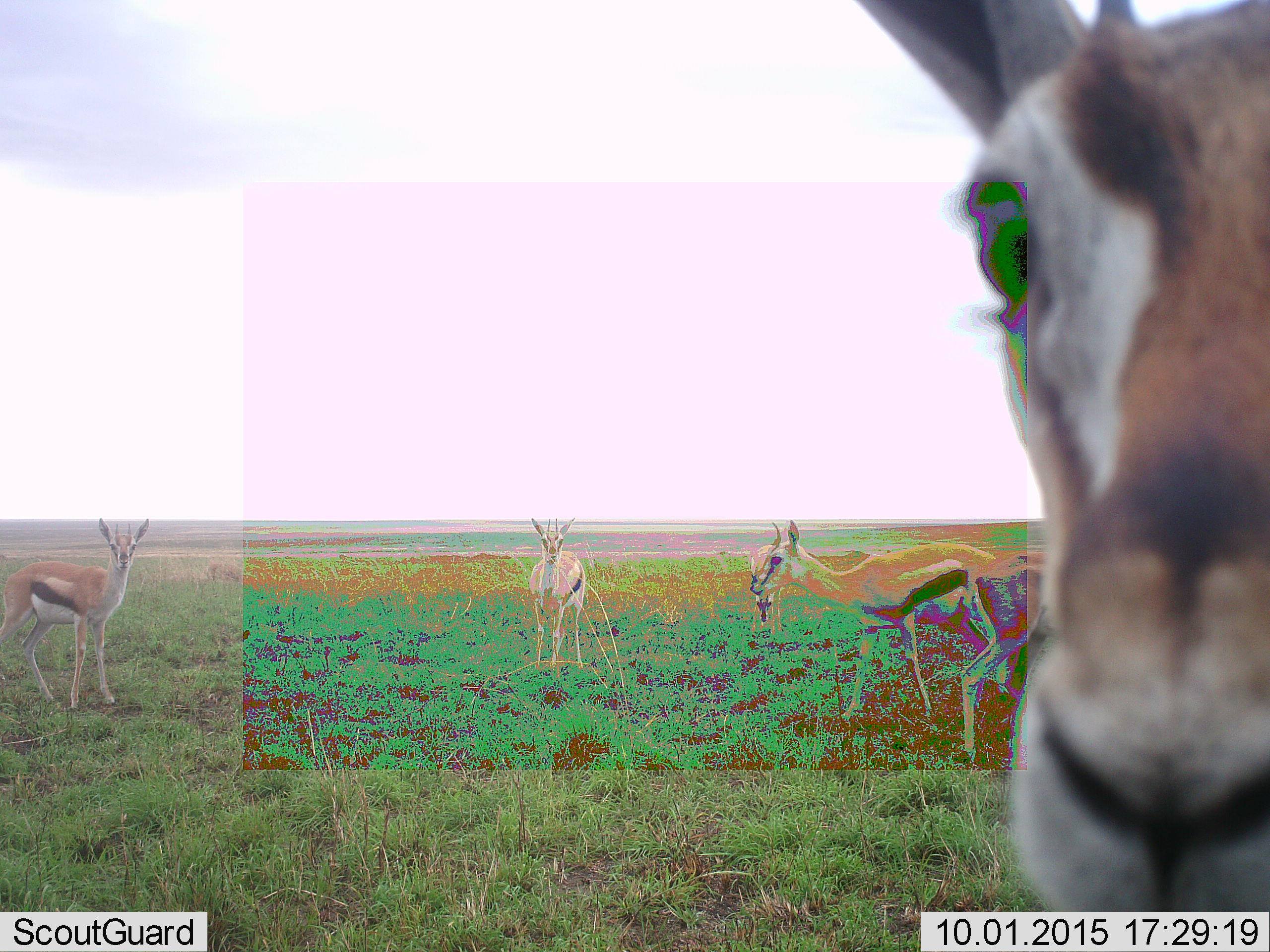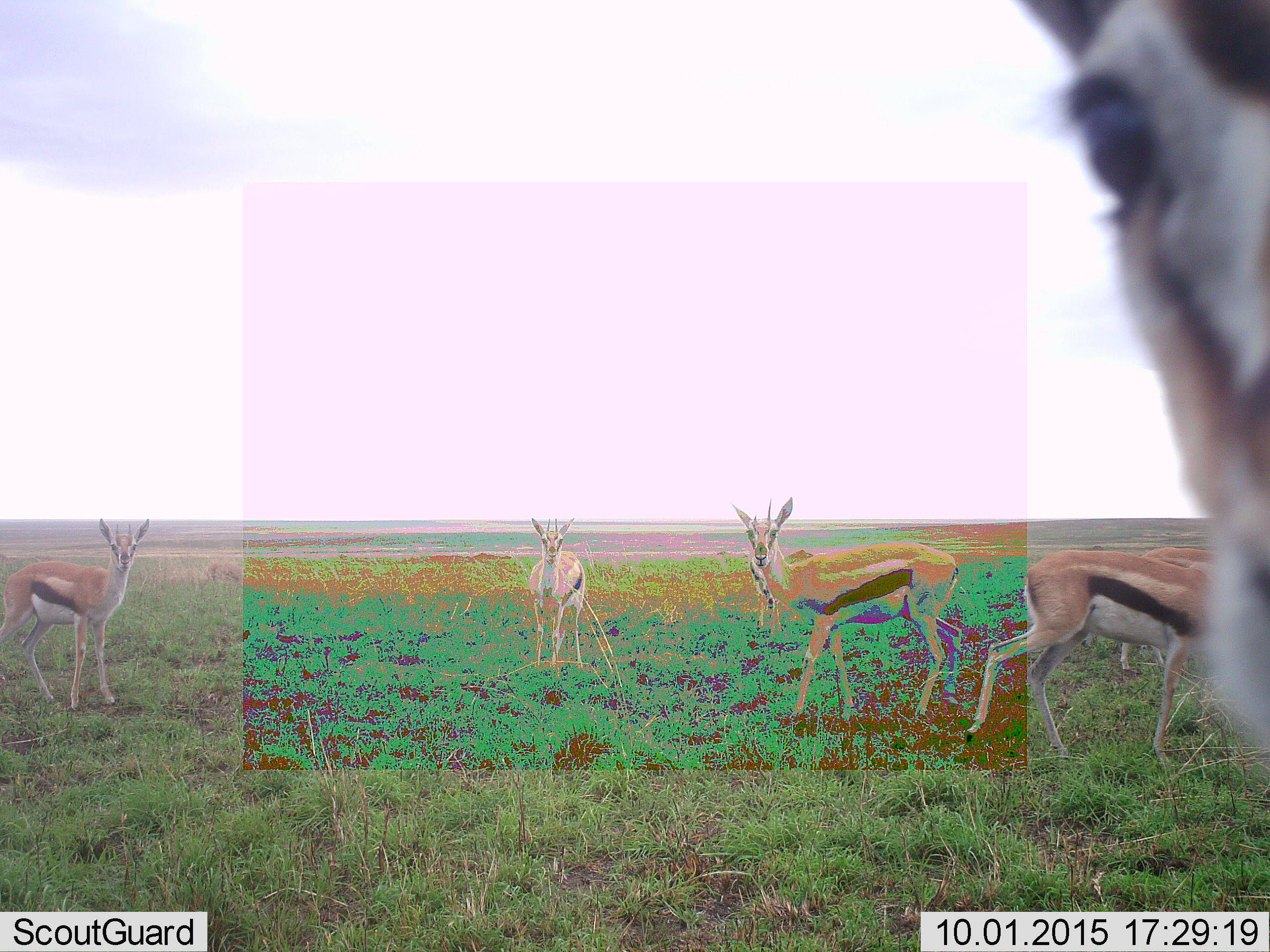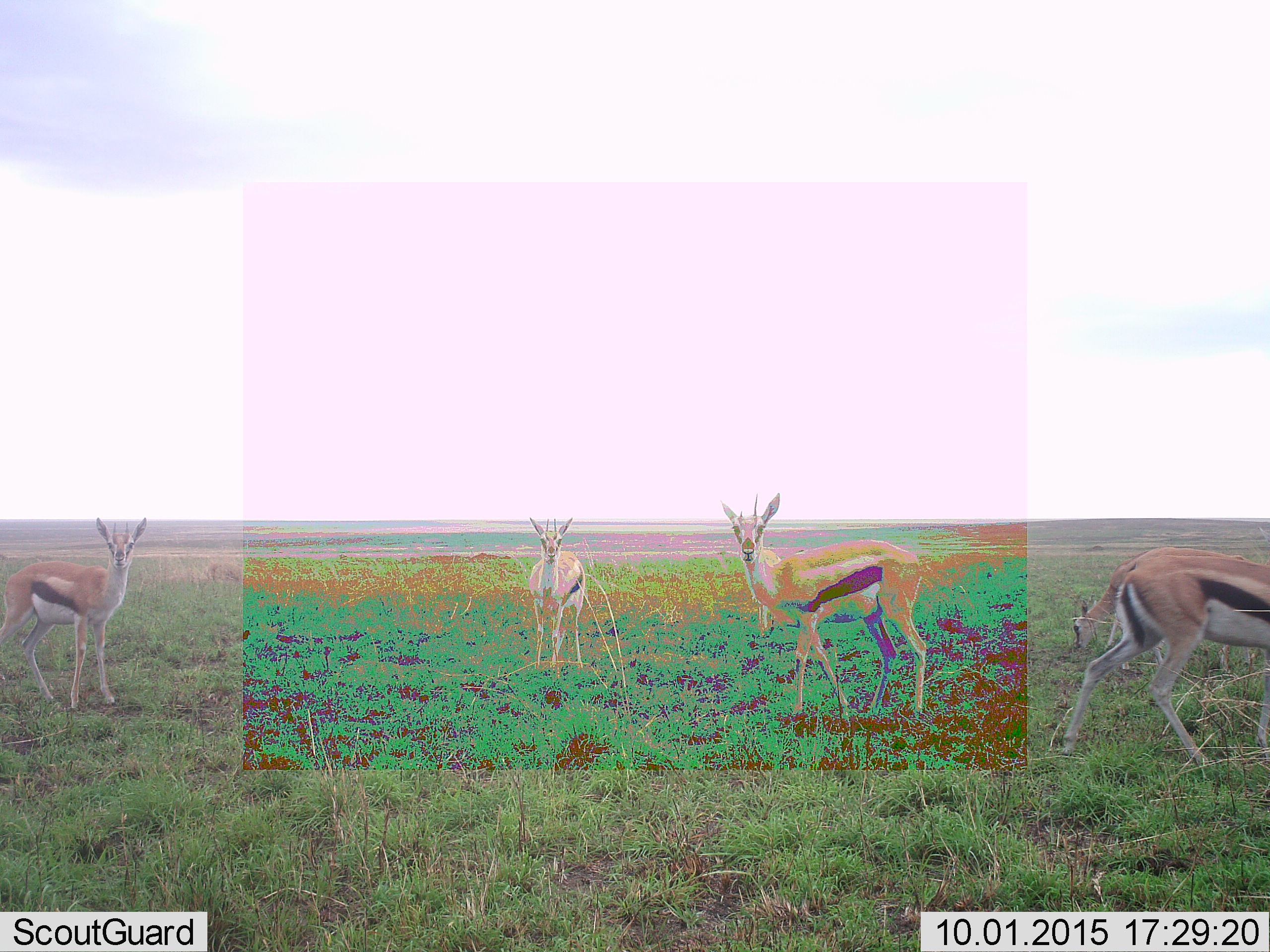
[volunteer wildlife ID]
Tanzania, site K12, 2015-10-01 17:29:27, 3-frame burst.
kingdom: Animalia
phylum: Chordata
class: Mammalia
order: Artiodactyla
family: Bovidae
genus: Eudorcas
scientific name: Eudorcas thomsonii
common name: thomson's gazelle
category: gazellethomsons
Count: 6.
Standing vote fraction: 80%.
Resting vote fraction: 0%.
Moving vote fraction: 50%.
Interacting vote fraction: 0%.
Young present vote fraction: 0%.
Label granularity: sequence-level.